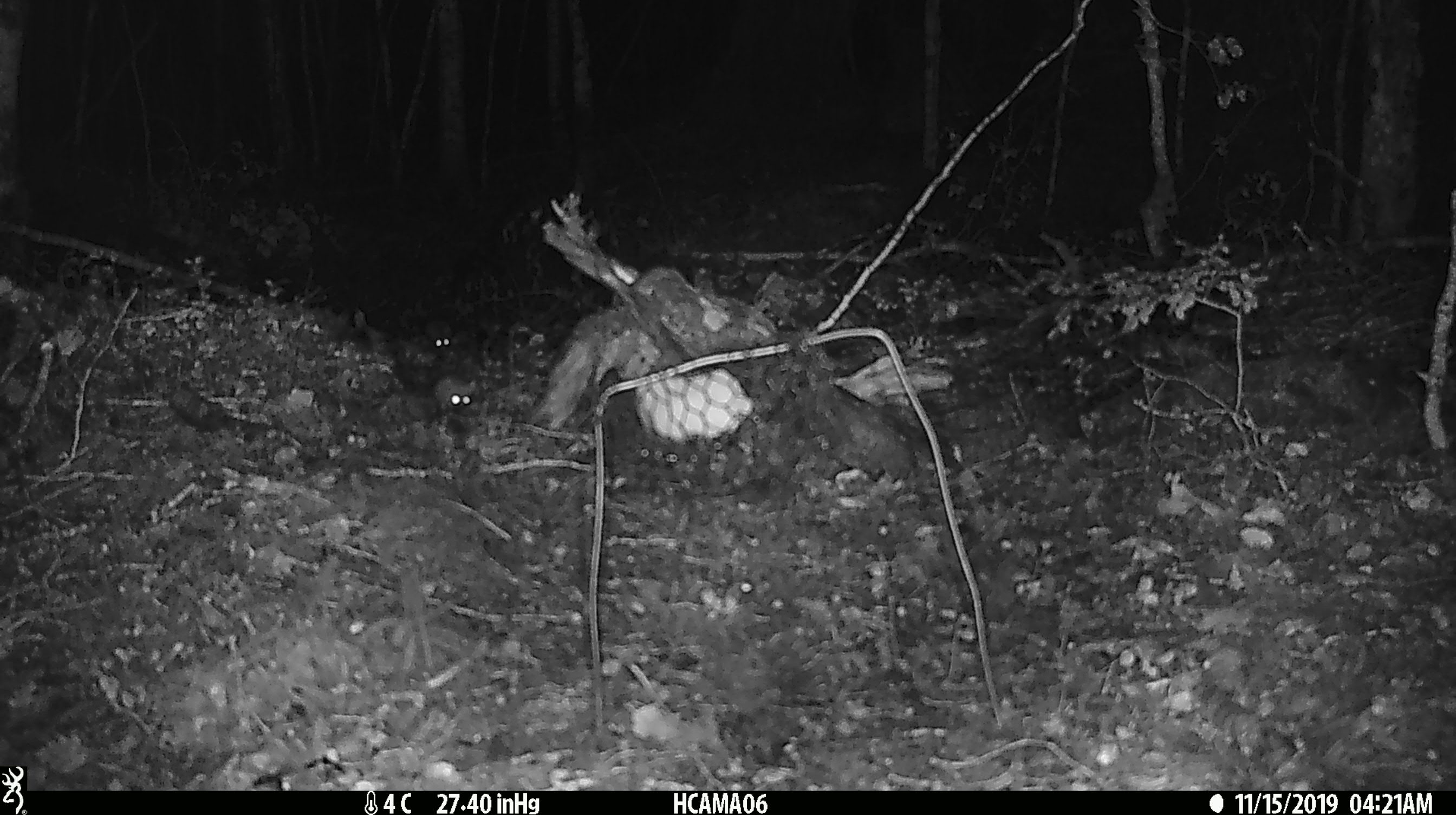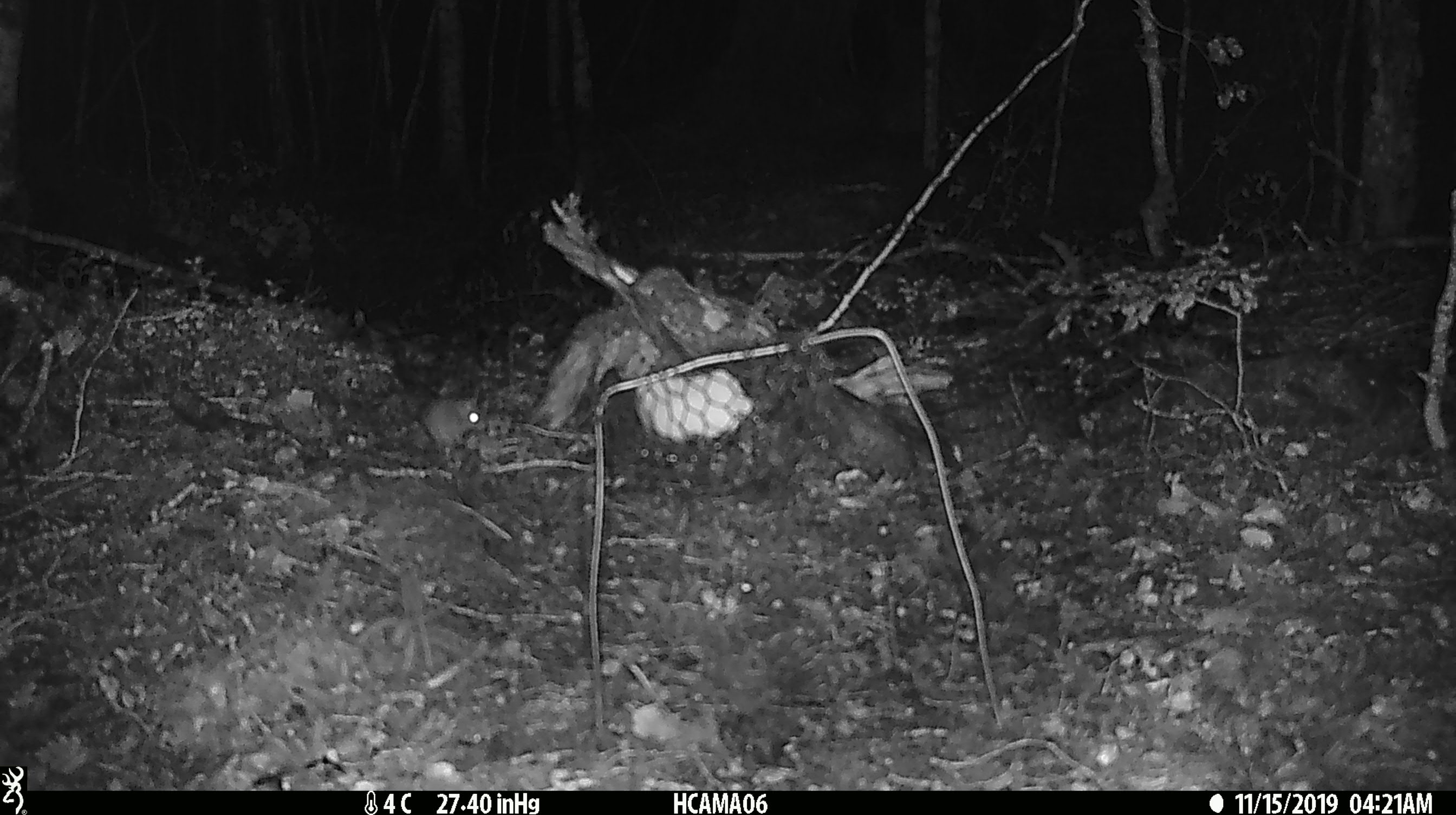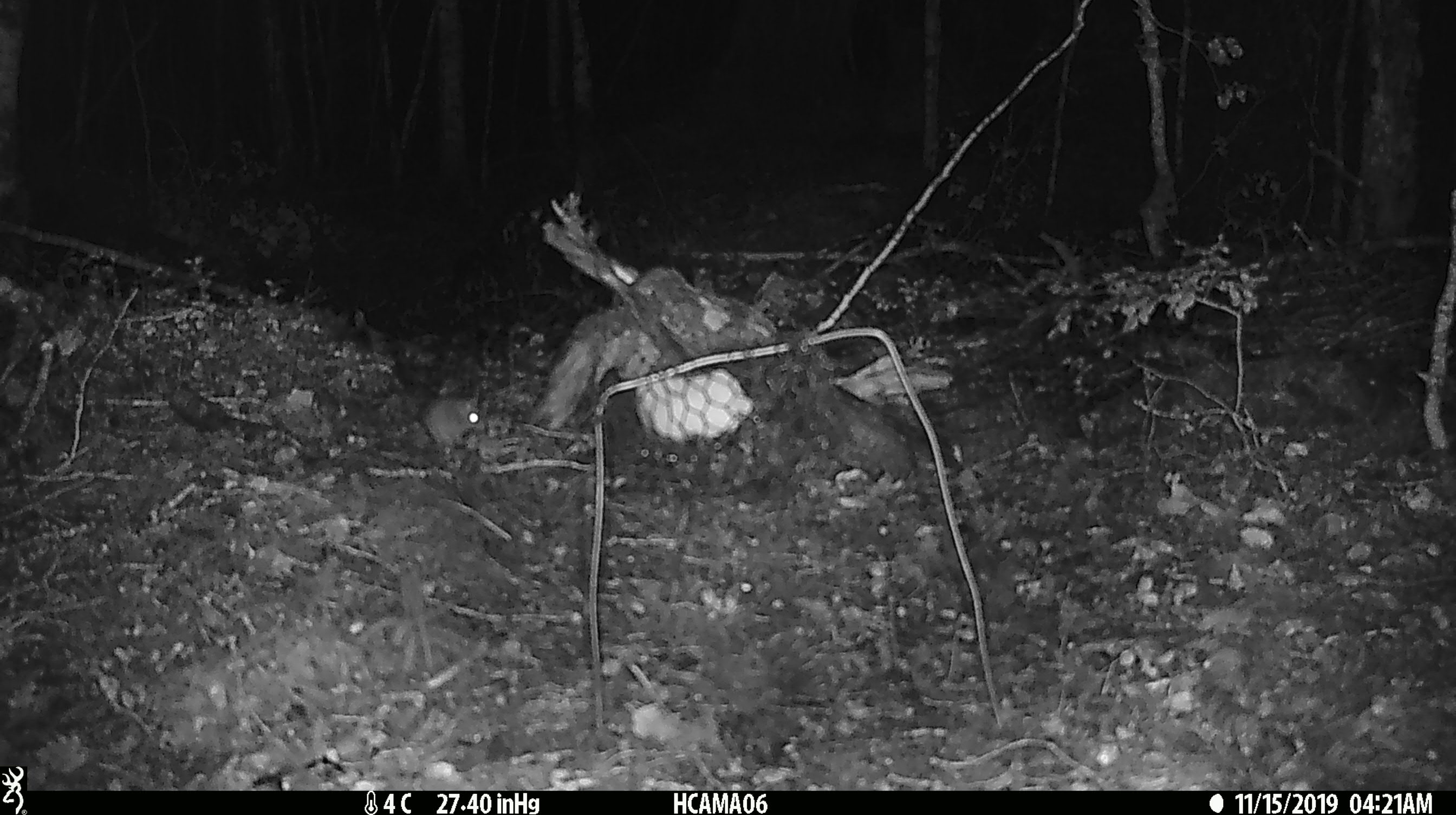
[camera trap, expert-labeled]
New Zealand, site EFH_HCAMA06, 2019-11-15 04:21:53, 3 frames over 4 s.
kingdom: Animalia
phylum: Chordata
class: Mammalia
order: Rodentia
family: Muridae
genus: Mus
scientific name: Mus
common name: mouse